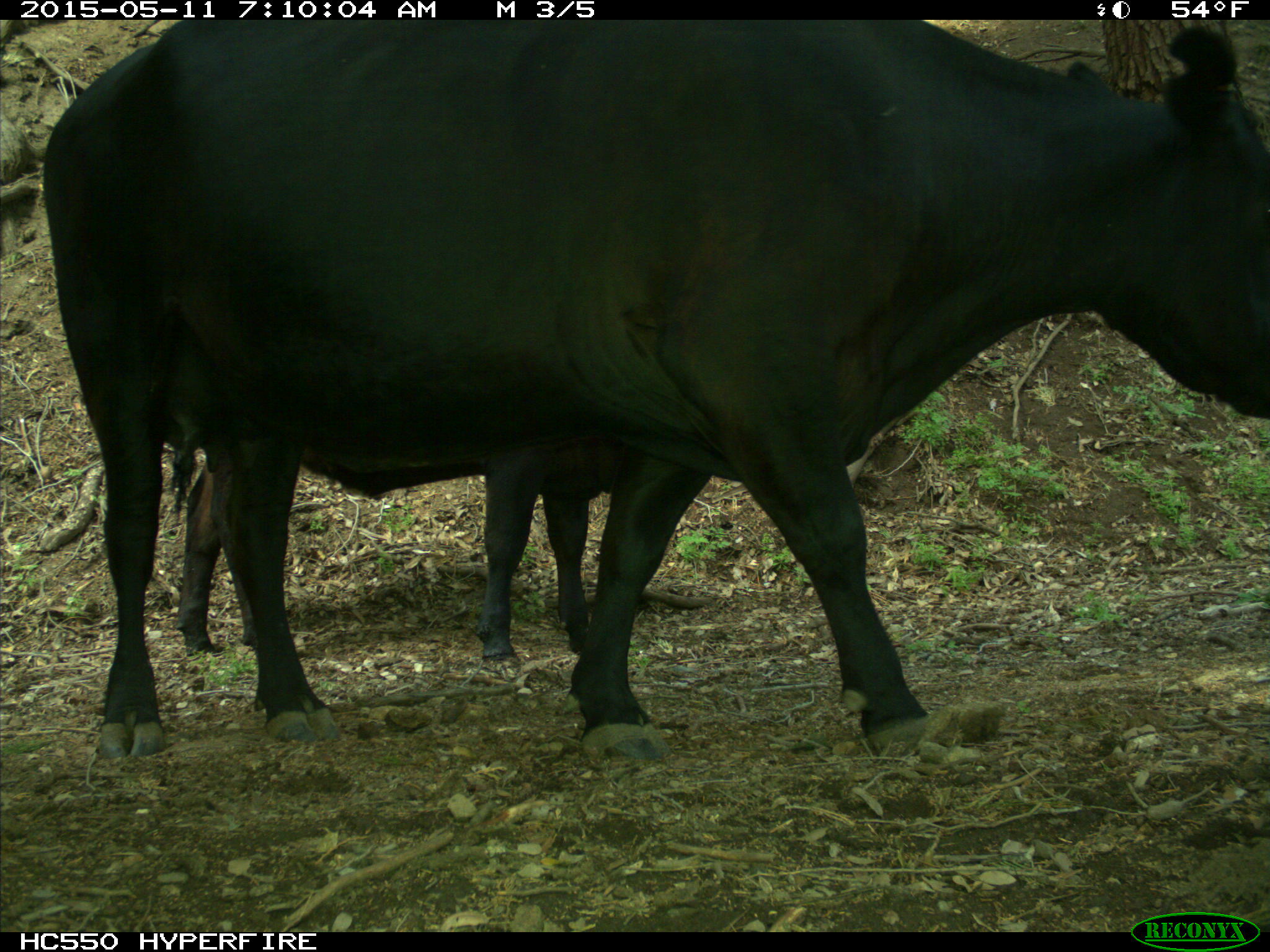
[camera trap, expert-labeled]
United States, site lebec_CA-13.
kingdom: Animalia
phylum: Chordata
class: Mammalia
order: Artiodactyla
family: Bovidae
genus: Bos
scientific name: Bos taurus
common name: domestic cow